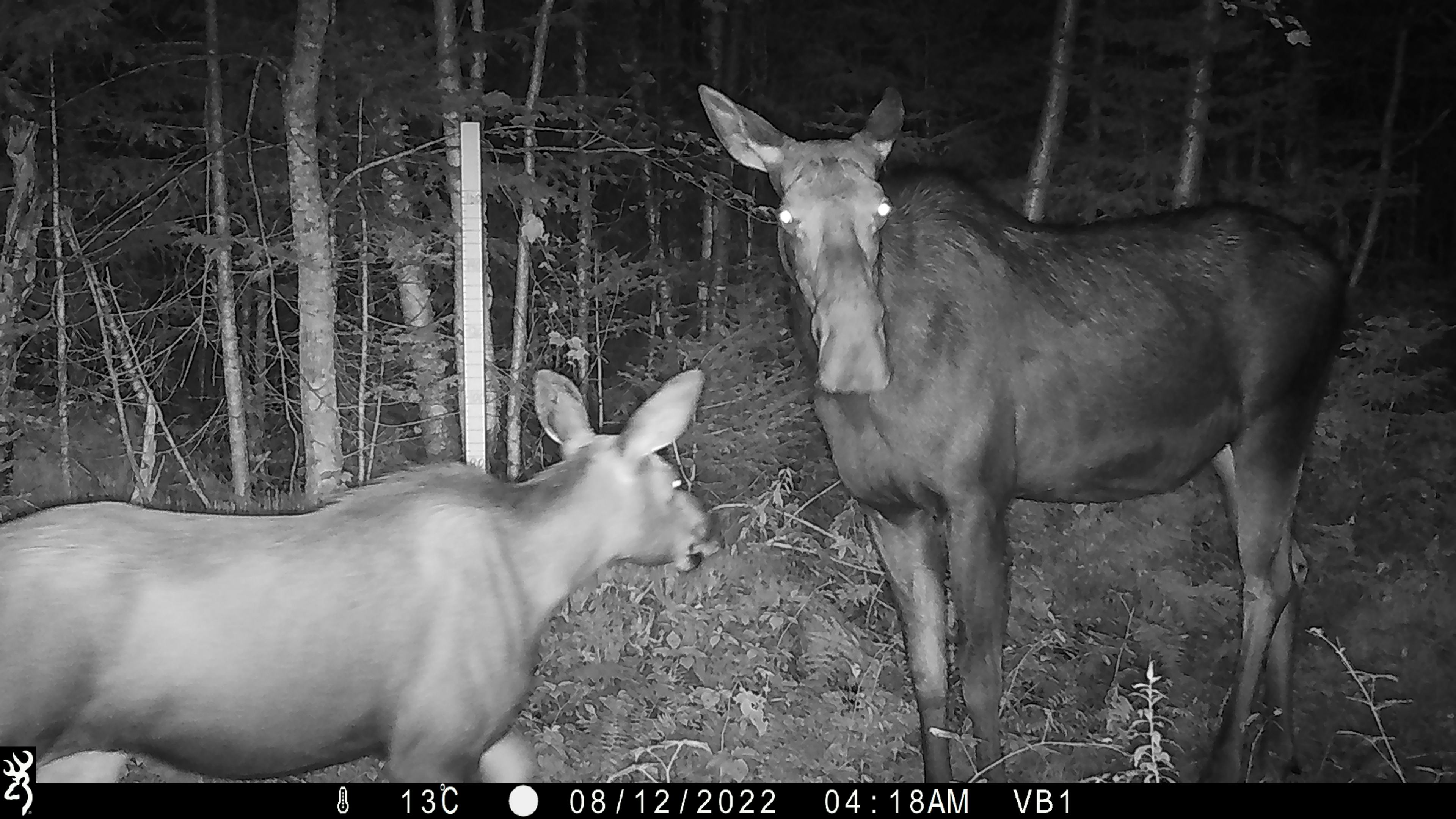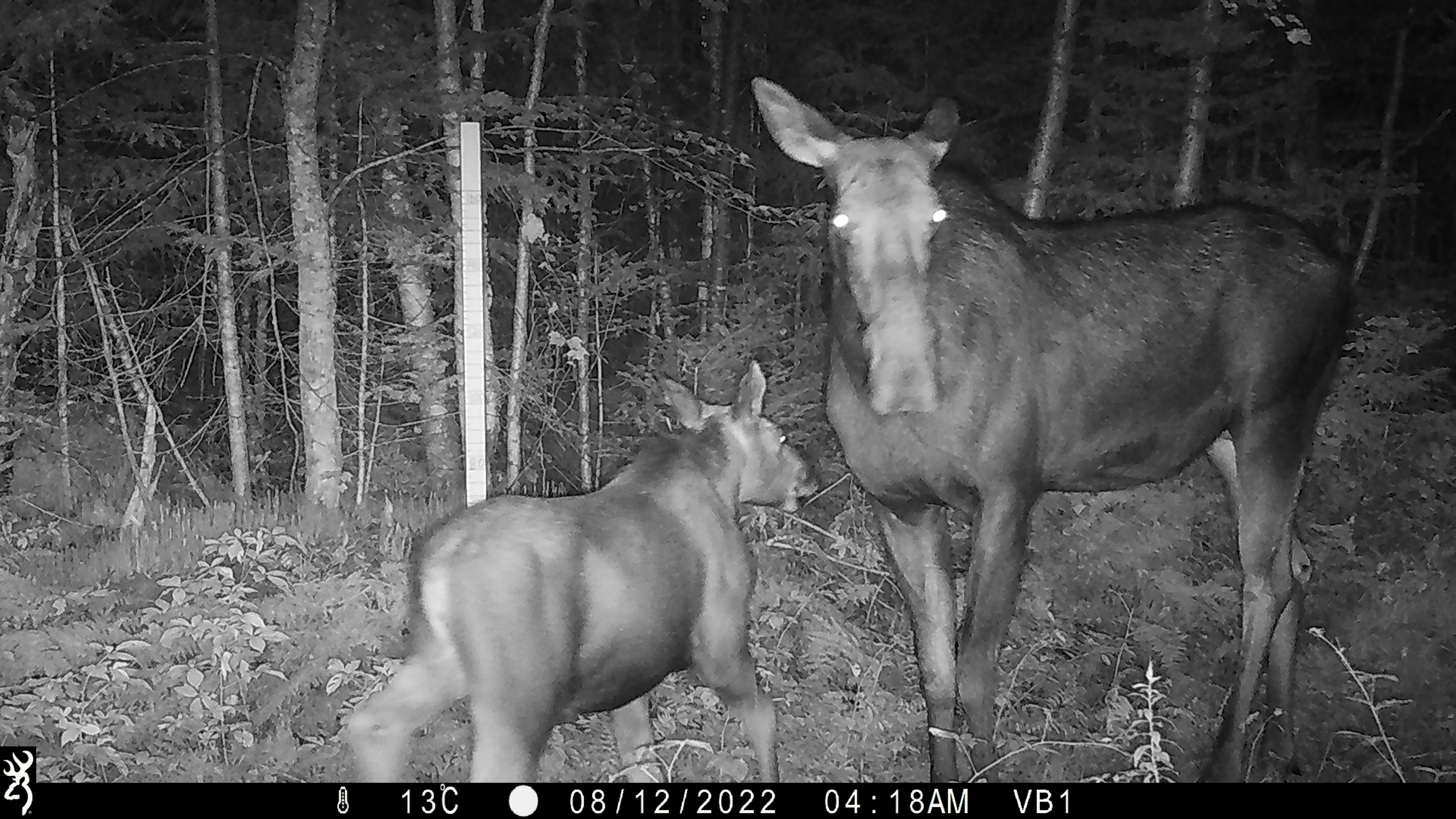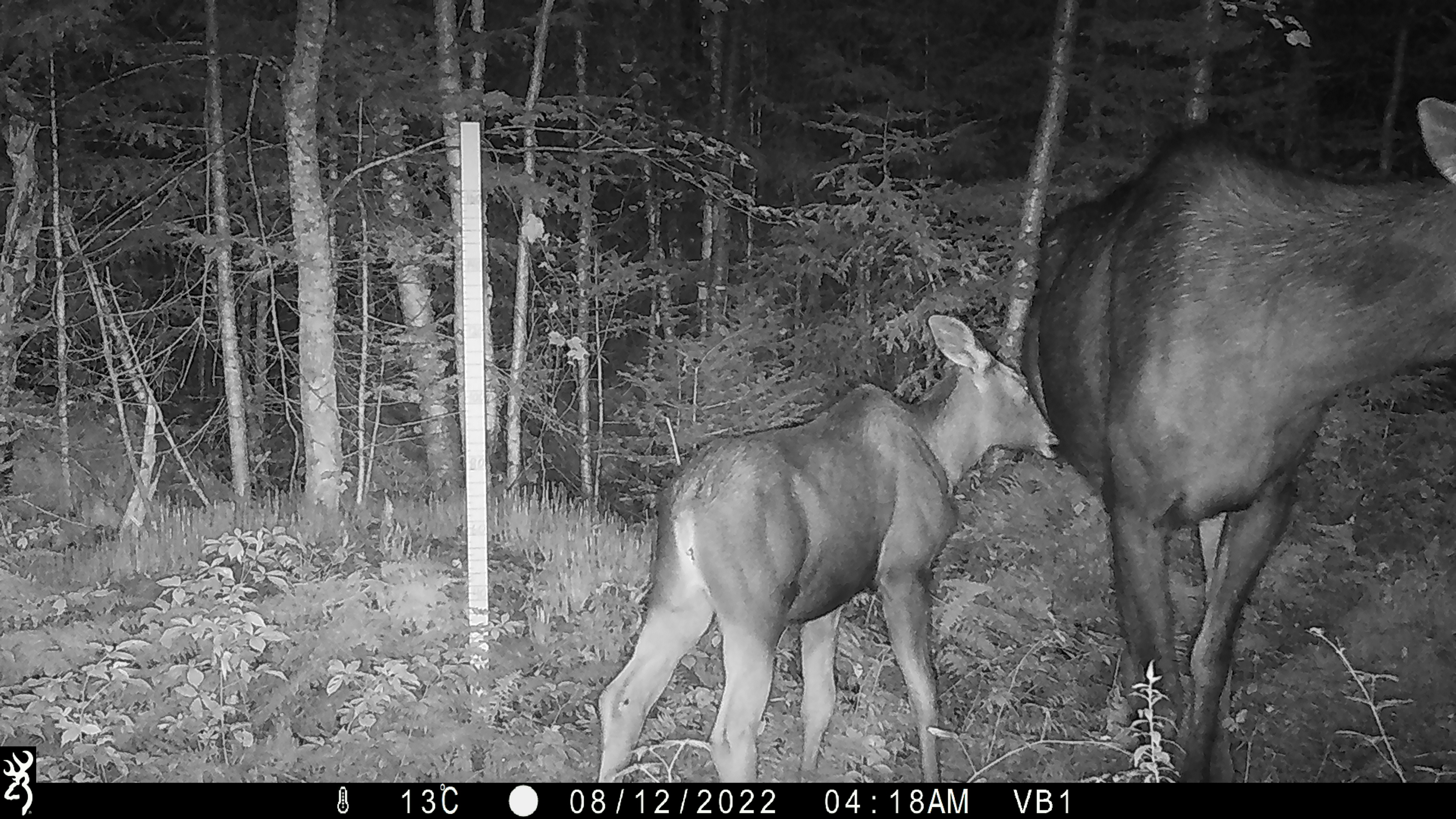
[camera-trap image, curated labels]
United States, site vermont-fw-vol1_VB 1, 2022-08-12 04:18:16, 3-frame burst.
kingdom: Animalia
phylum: Chordata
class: Mammalia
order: Artiodactyla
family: Cervidae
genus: Alces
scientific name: Alces alces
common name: moose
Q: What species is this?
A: Moose (Alces alces).